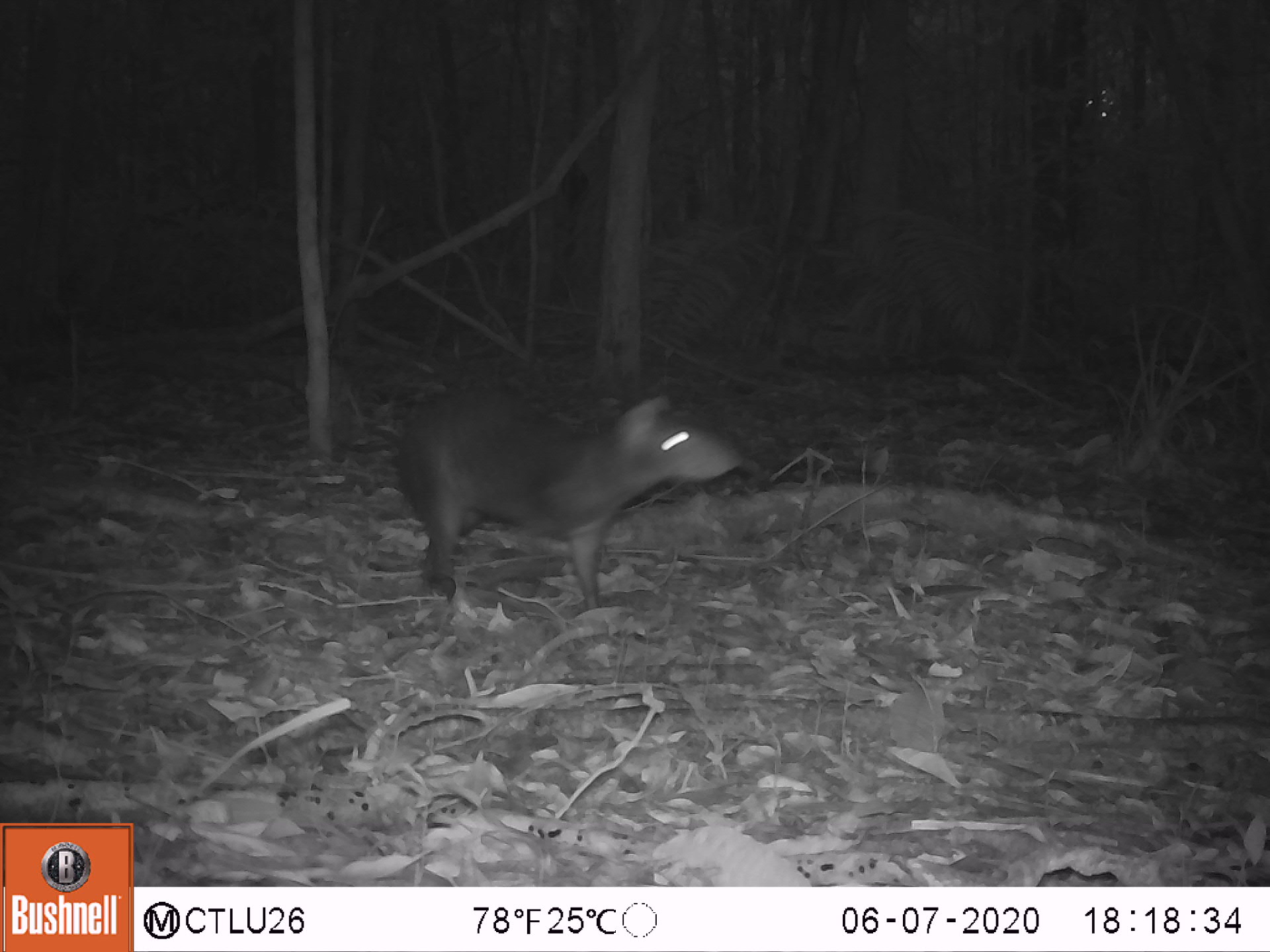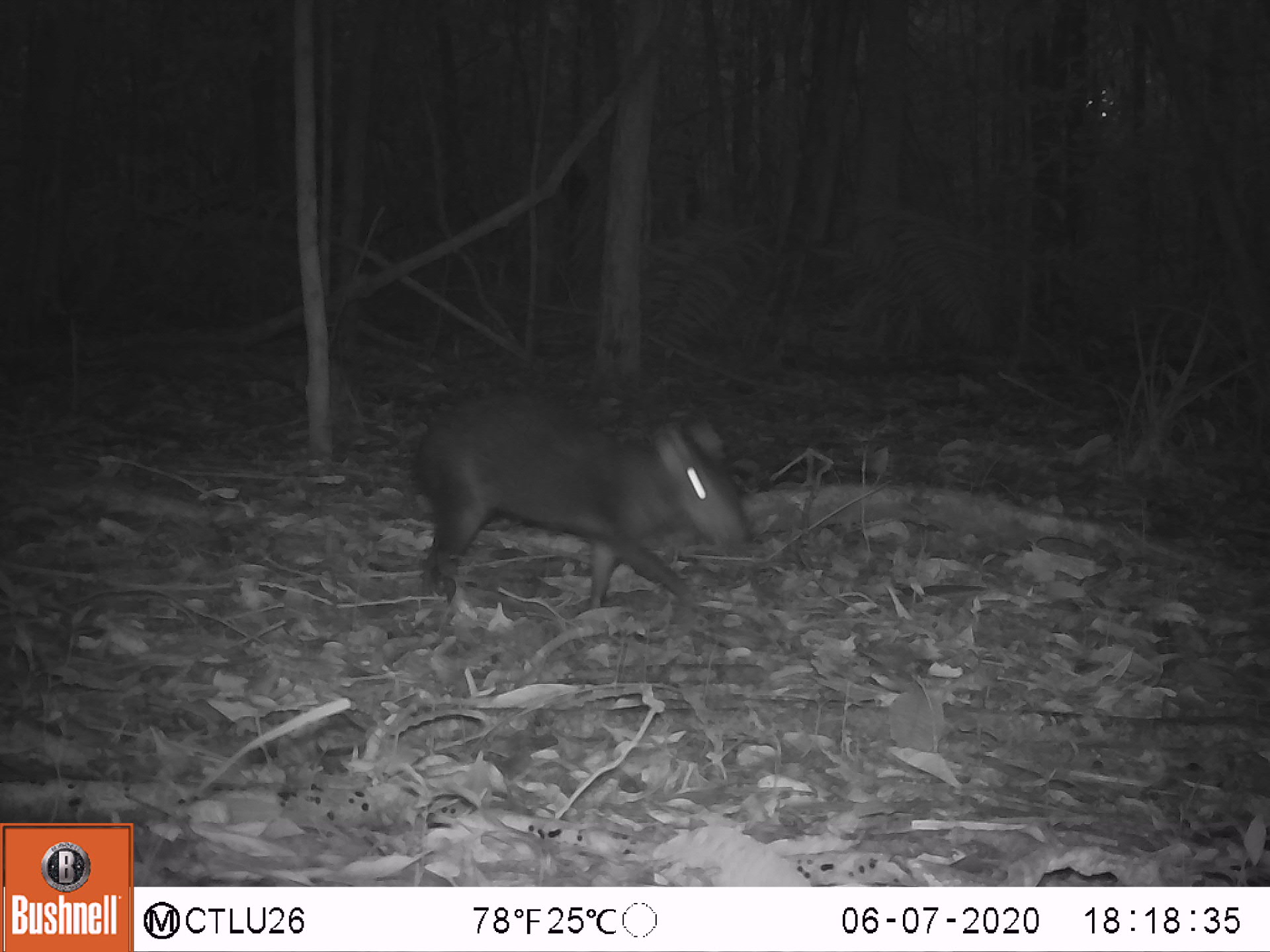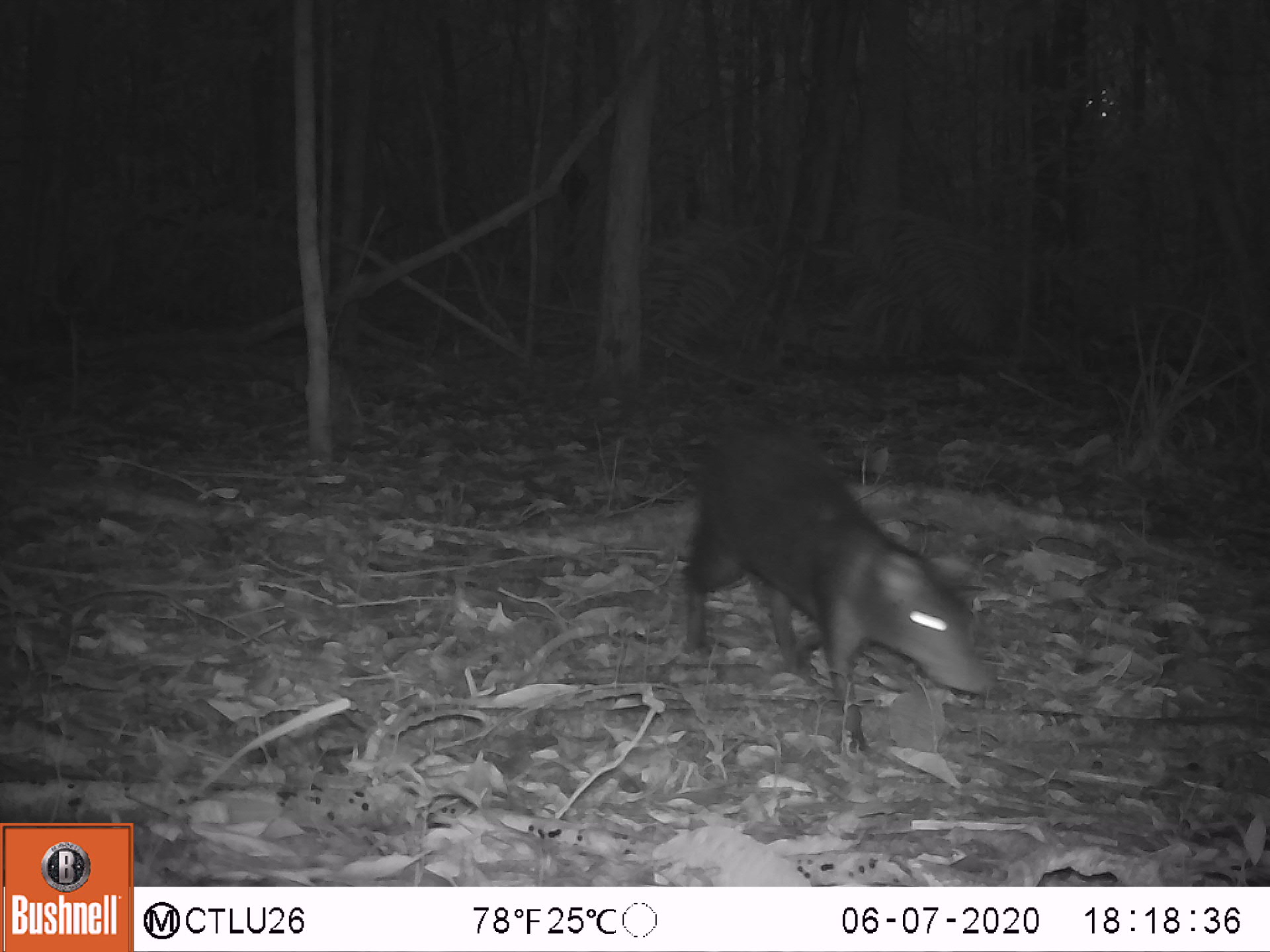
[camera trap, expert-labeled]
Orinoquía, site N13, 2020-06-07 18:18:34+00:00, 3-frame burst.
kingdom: Animalia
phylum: Chordata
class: Mammalia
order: Rodentia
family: Dasyproctidae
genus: Dasyprocta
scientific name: Dasyprocta fuliginosa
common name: black agouti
Black agouti (Dasyprocta fuliginosa).